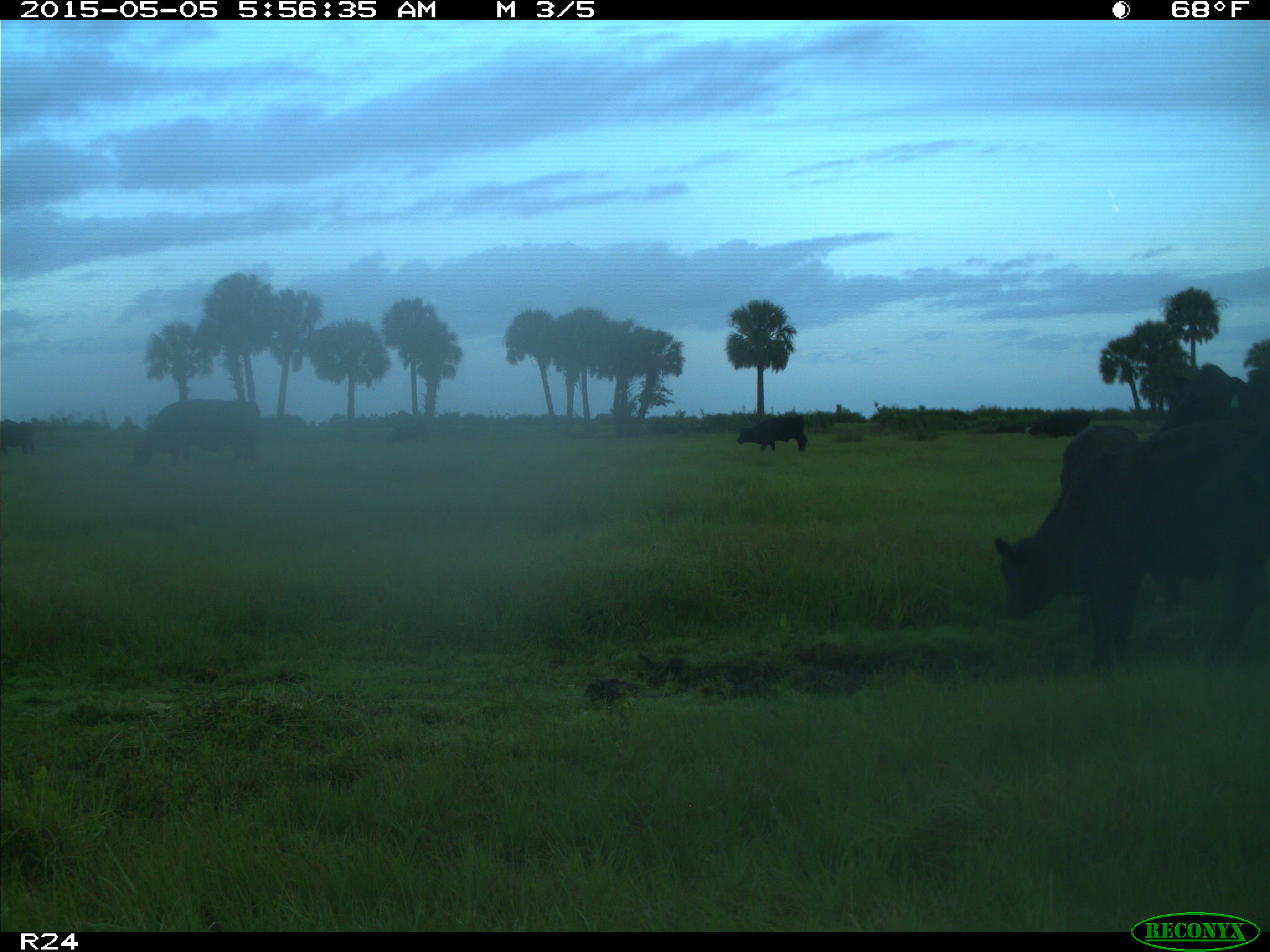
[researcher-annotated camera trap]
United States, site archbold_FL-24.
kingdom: Animalia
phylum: Chordata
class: Mammalia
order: Artiodactyla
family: Bovidae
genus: Bos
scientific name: Bos taurus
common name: domestic cow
Bos taurus (domestic cow).